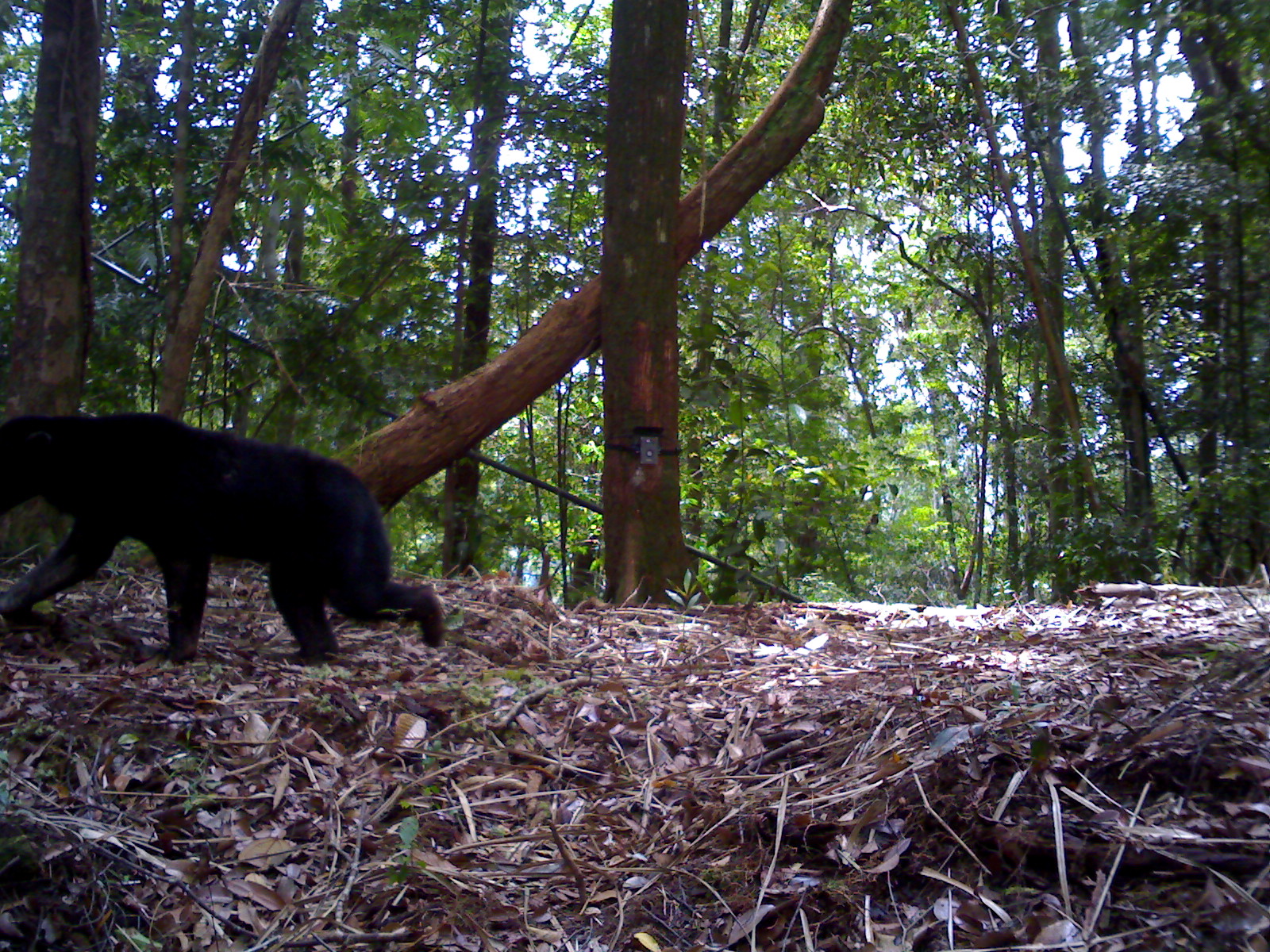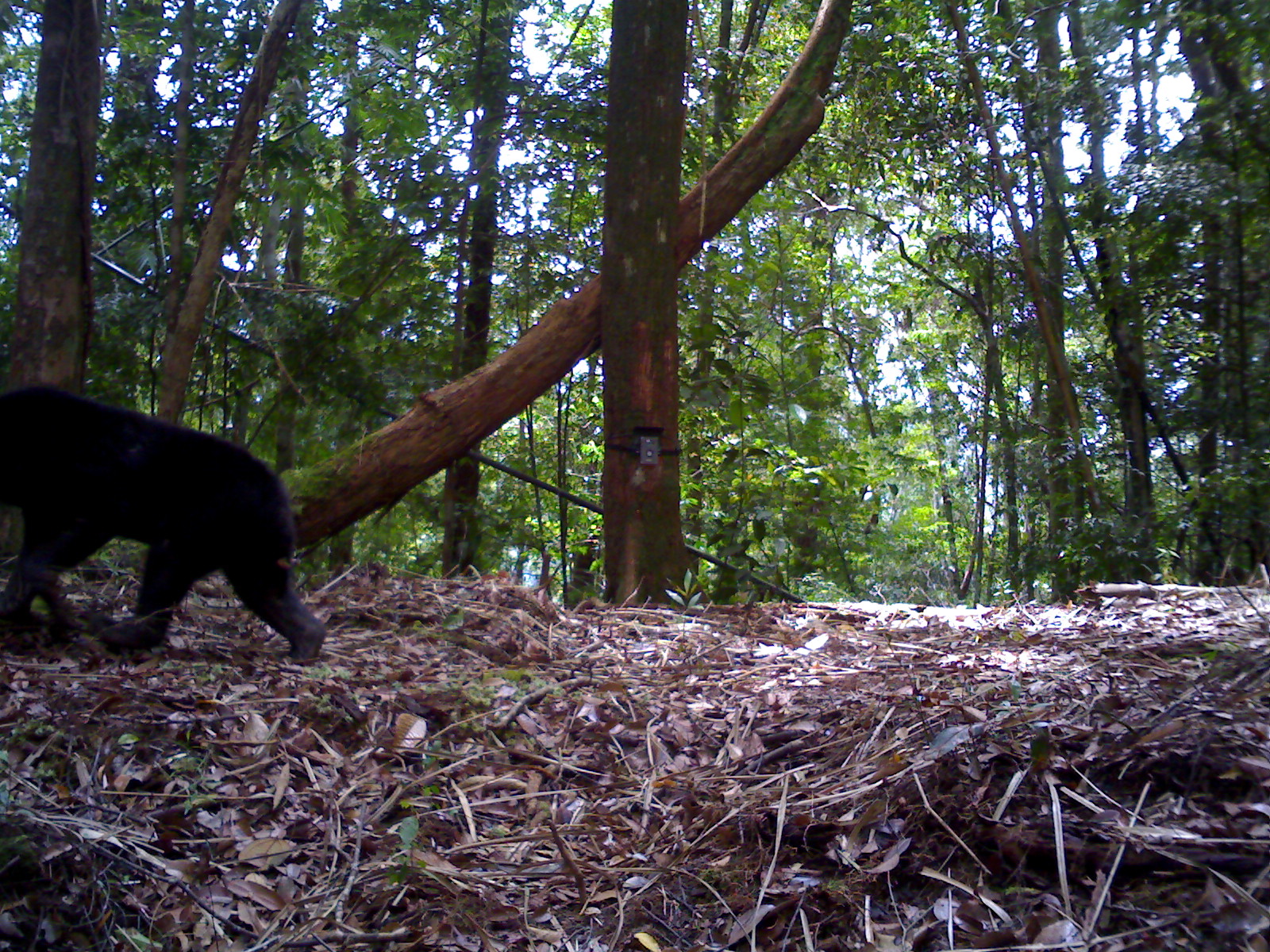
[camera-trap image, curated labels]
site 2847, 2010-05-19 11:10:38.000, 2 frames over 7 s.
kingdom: Animalia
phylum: Chordata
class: Mammalia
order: Carnivora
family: Ursidae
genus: Helarctos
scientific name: Helarctos malayanus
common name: sun bear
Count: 1.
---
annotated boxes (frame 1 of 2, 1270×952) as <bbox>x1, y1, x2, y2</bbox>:
helarctos malayanus: <bbox>0, 411, 446, 669</bbox>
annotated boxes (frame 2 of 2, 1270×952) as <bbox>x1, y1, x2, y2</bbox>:
helarctos malayanus: <bbox>0, 385, 328, 663</bbox>